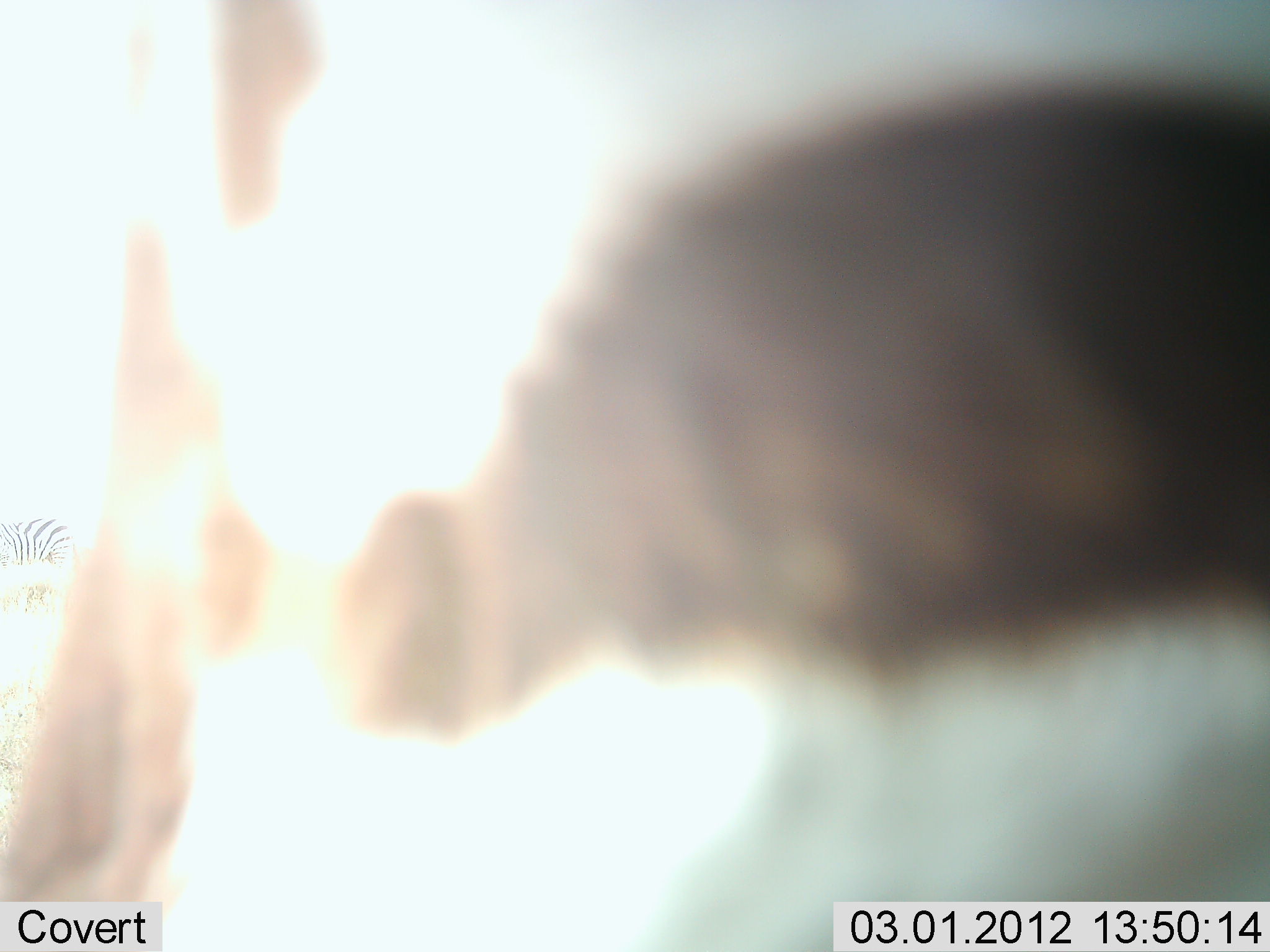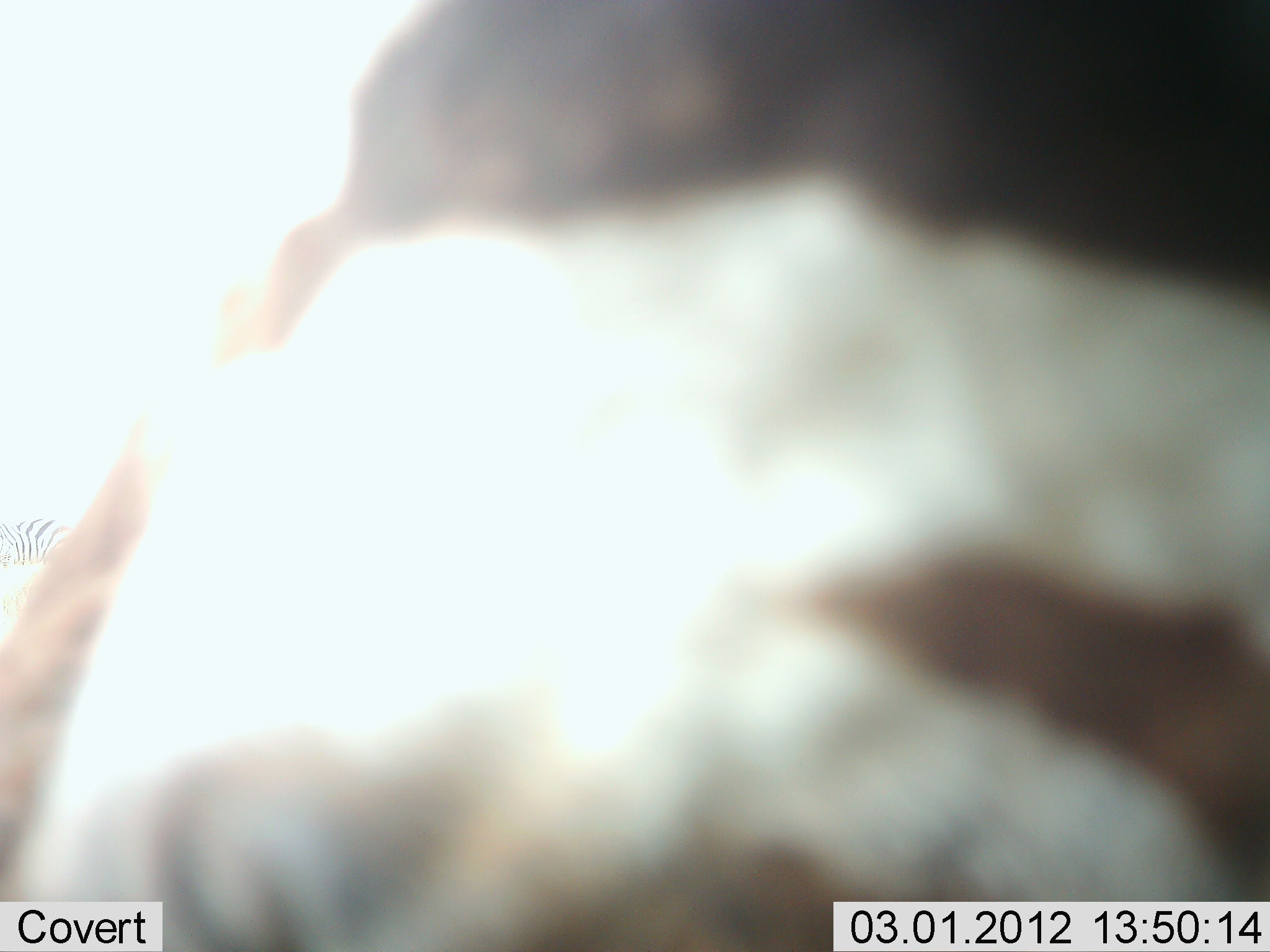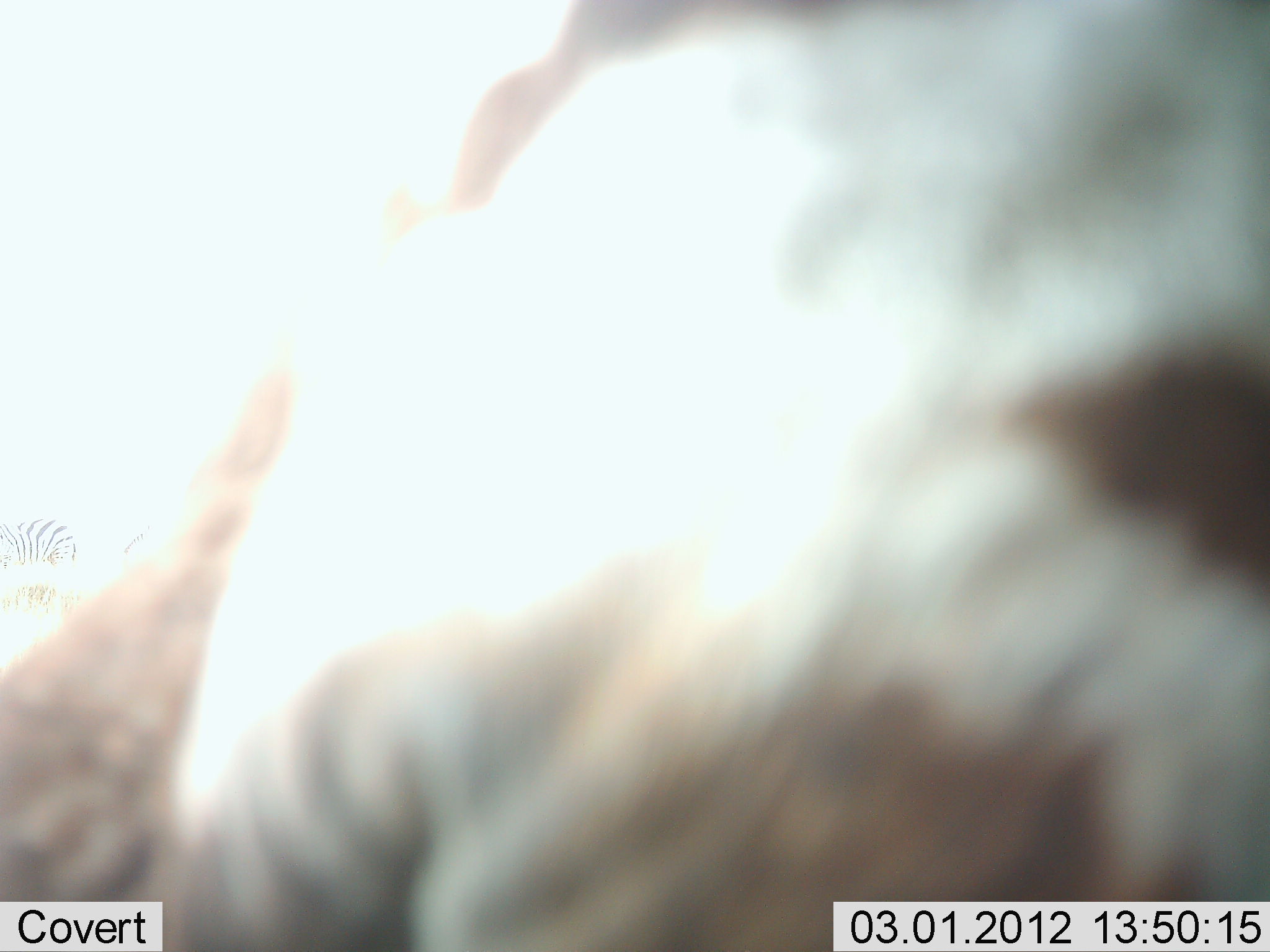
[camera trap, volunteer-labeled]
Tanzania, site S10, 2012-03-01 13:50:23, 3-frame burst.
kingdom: Animalia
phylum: Chordata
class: Mammalia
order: Perissodactyla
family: Equidae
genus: Equus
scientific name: Equus quagga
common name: plains zebra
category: zebra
Zebra (plains zebra) (Equus quagga), count 1. Behavior (volunteer vote fractions): standing 85%, resting 0%, moving 35%, interacting 5%. Young present (vote fraction): 0%. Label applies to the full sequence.